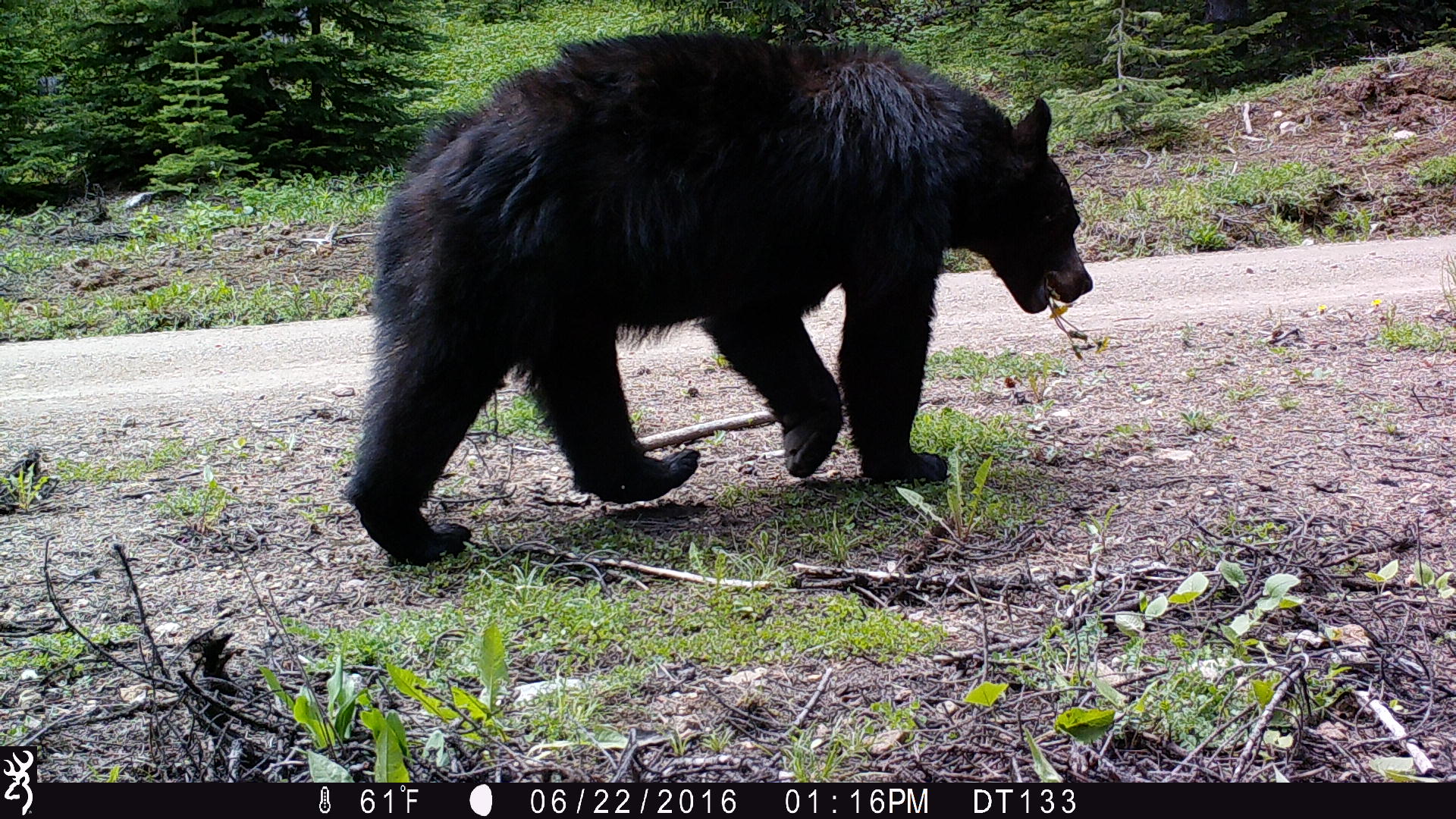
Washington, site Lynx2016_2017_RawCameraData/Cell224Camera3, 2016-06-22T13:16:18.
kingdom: Animalia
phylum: Chordata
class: Mammalia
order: Carnivora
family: Ursidae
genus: Ursus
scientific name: Ursus americanus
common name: american black bear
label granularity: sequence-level